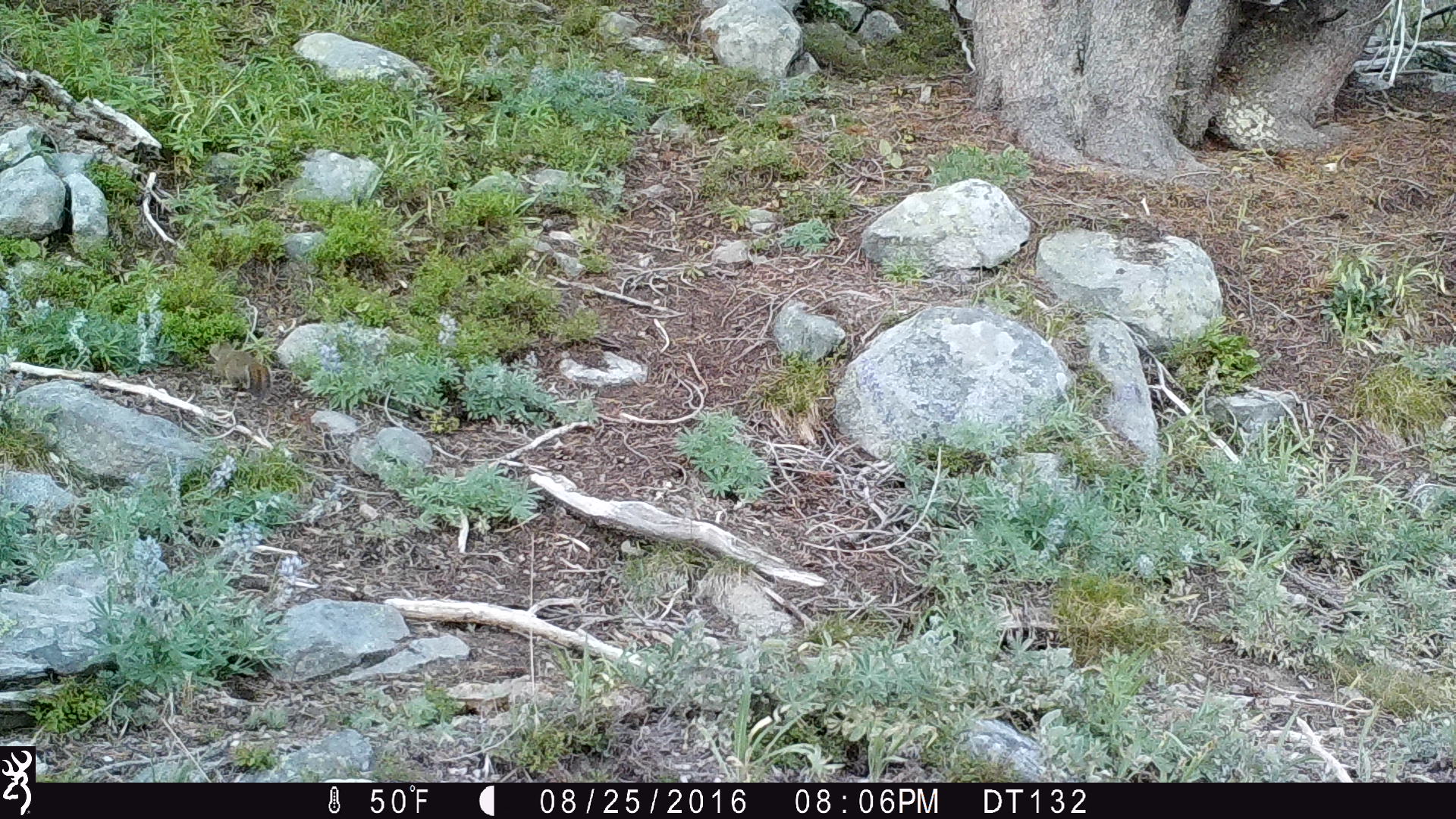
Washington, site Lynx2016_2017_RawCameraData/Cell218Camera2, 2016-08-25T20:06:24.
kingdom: Animalia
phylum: Chordata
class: Mammalia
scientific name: Mammalia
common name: small mammal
Small mammal (Mammalia). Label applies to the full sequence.